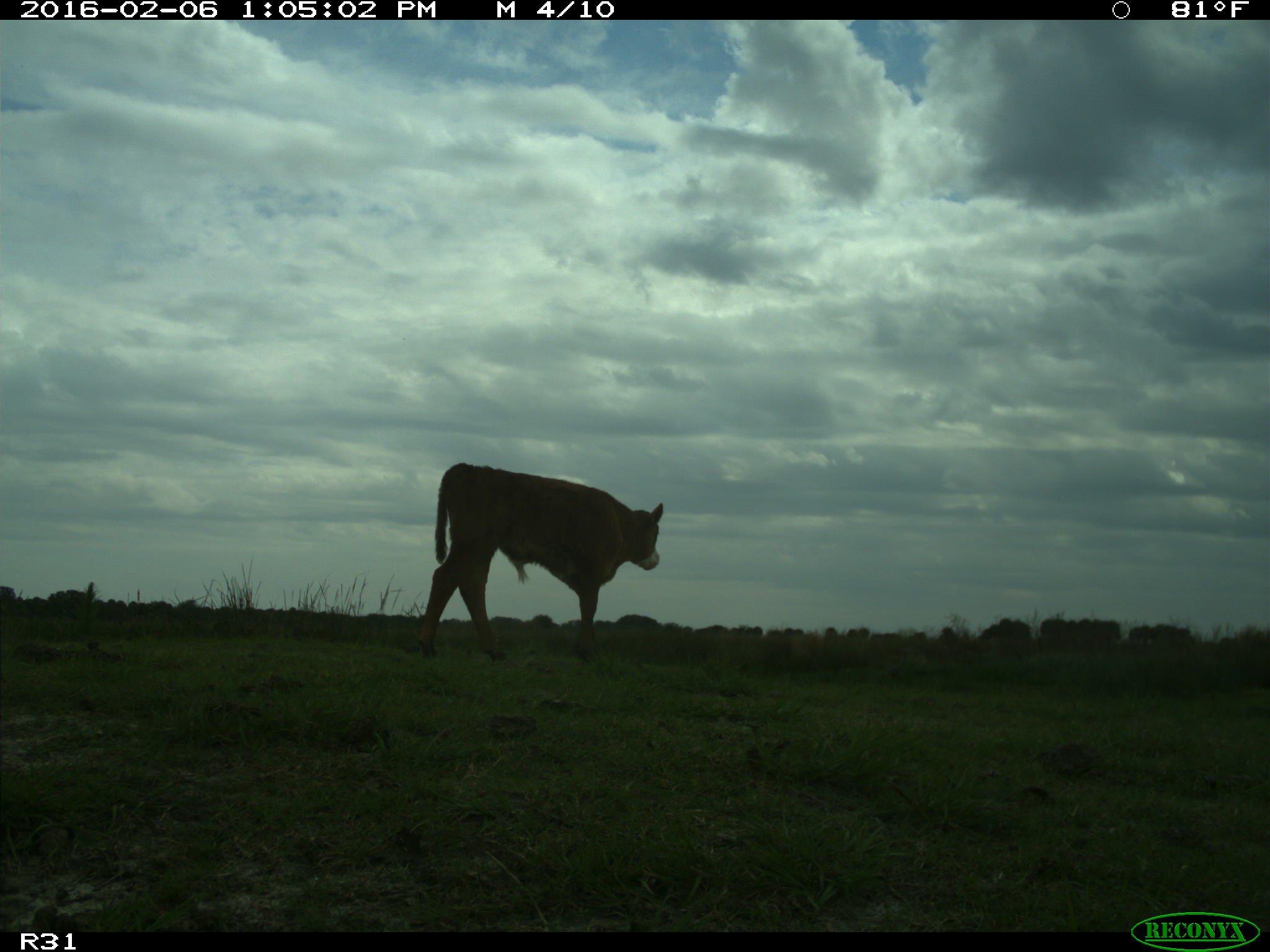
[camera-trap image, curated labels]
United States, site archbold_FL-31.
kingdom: Animalia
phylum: Chordata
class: Mammalia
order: Artiodactyla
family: Bovidae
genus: Bos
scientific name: Bos taurus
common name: domestic cow